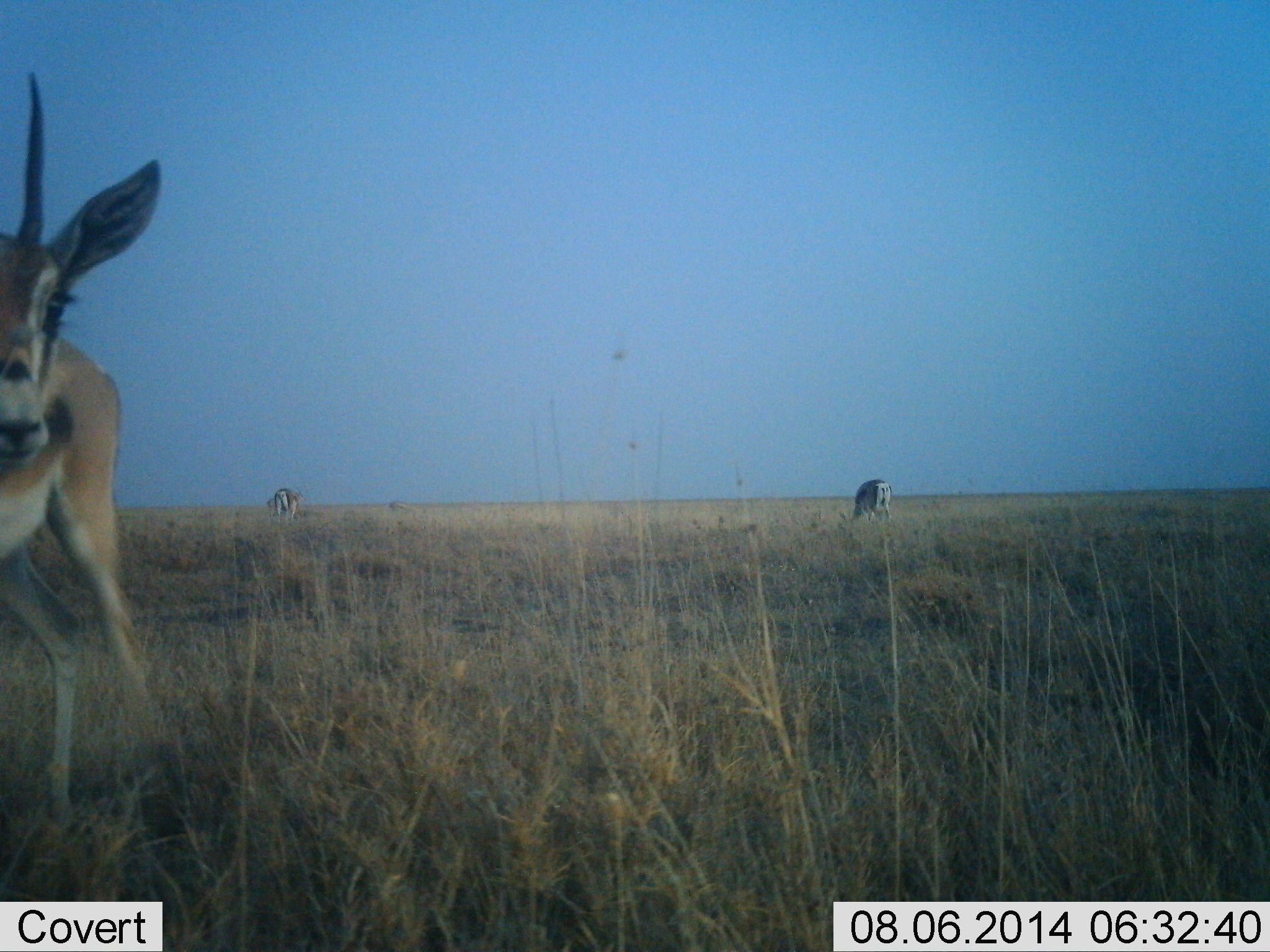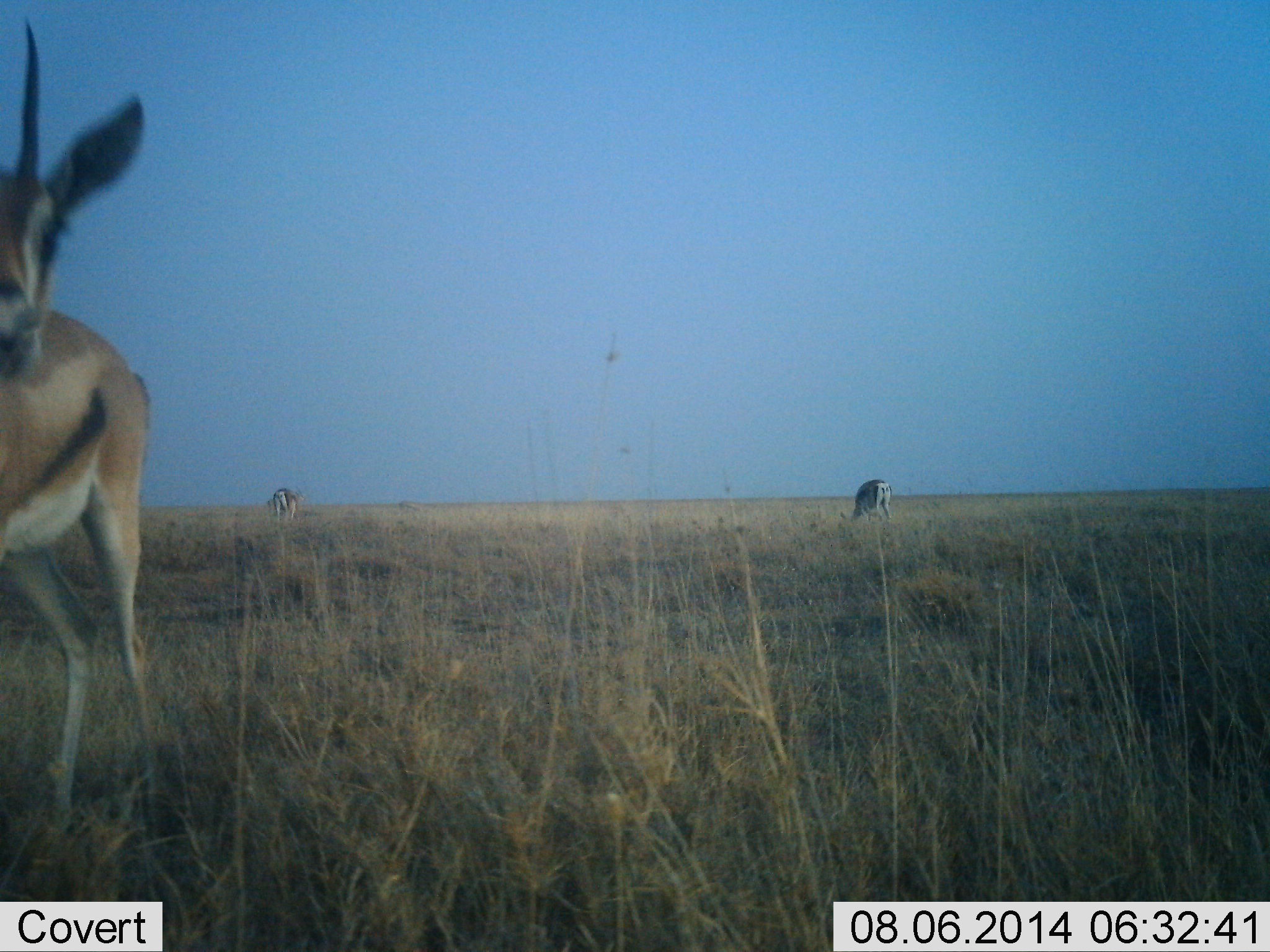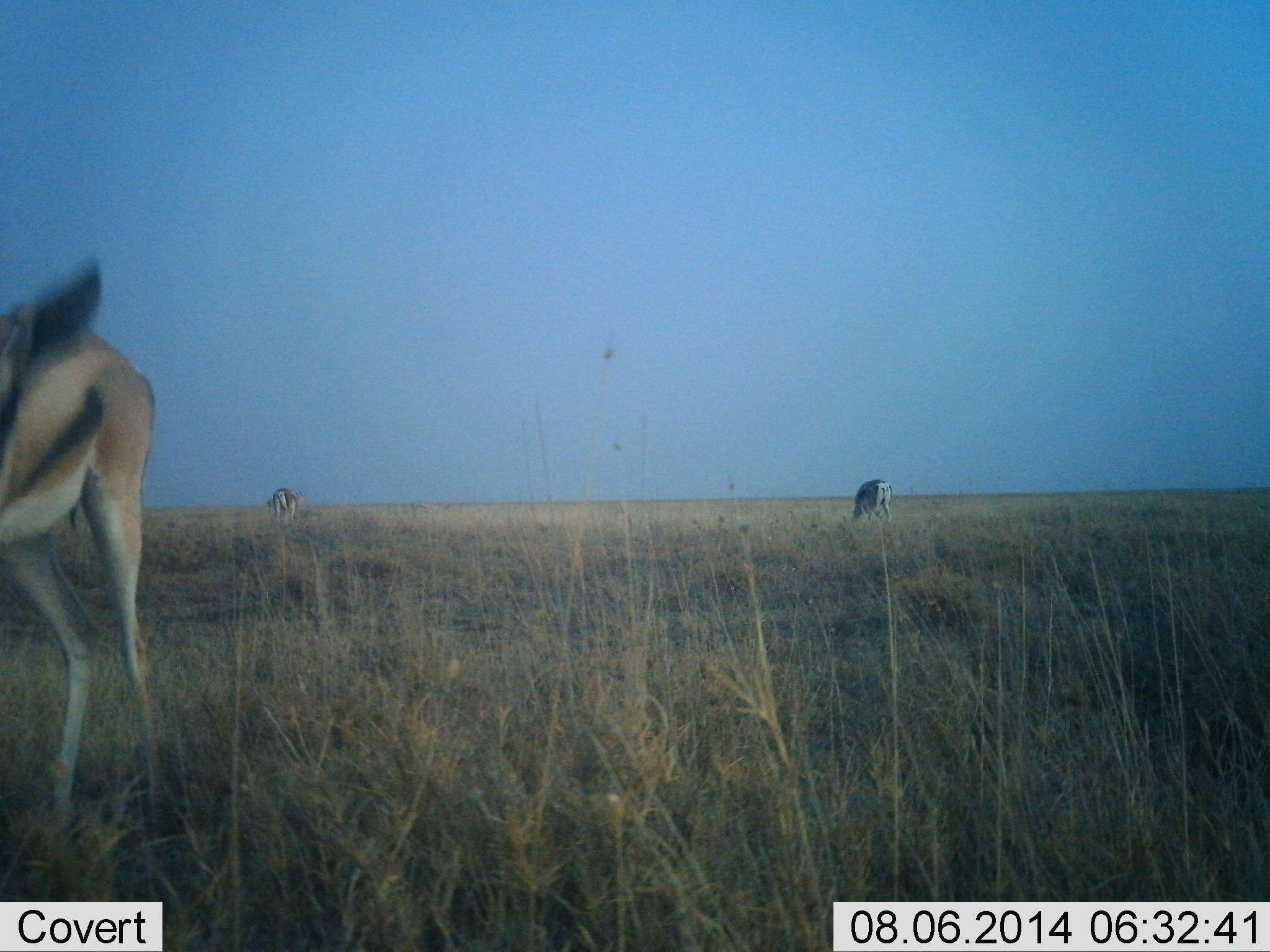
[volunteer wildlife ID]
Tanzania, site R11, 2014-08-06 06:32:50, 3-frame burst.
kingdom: Animalia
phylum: Chordata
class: Mammalia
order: Artiodactyla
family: Bovidae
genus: Eudorcas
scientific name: Eudorcas thomsonii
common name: thomson's gazelle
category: gazellethomsons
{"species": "gazellethomsons (thomson's gazelle) (Eudorcas thomsonii)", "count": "3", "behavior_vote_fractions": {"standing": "80%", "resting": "0%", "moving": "30%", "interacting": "20%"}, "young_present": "0%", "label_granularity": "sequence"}